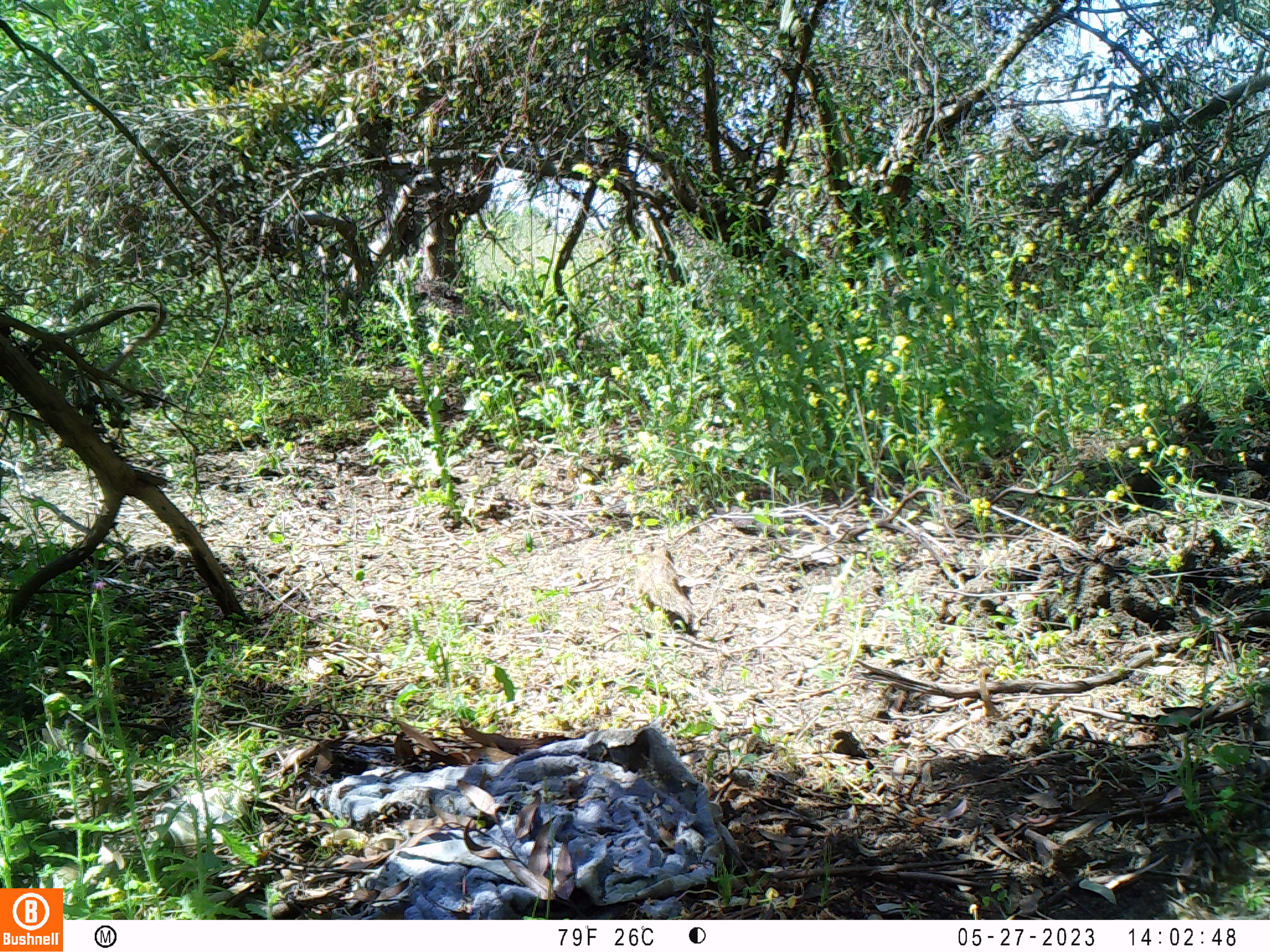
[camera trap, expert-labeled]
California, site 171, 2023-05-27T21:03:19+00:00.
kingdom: Animalia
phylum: Chordata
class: Mammalia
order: Rodentia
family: Sciuridae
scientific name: Sciuridae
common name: squirrel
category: unknown squirrel